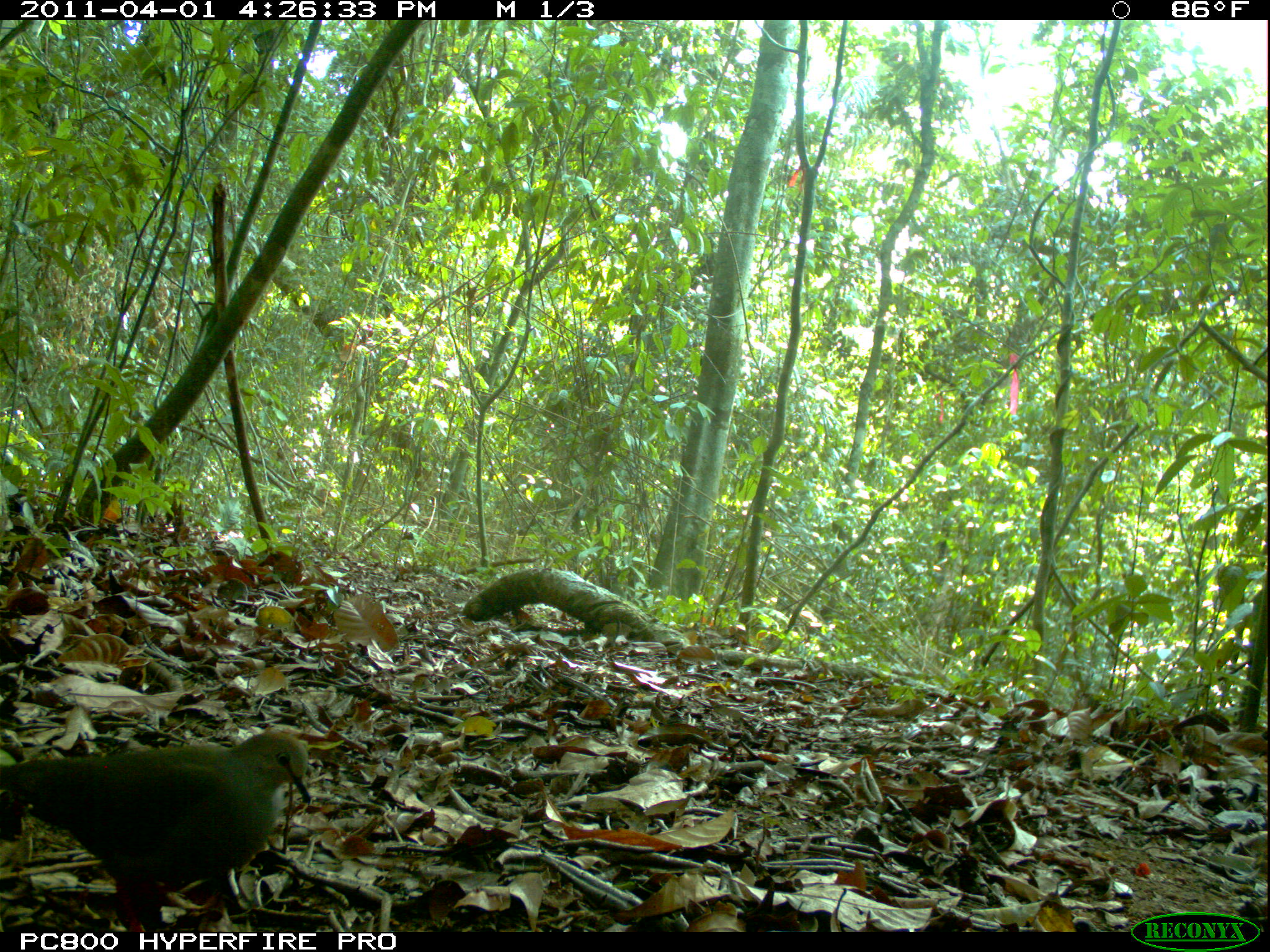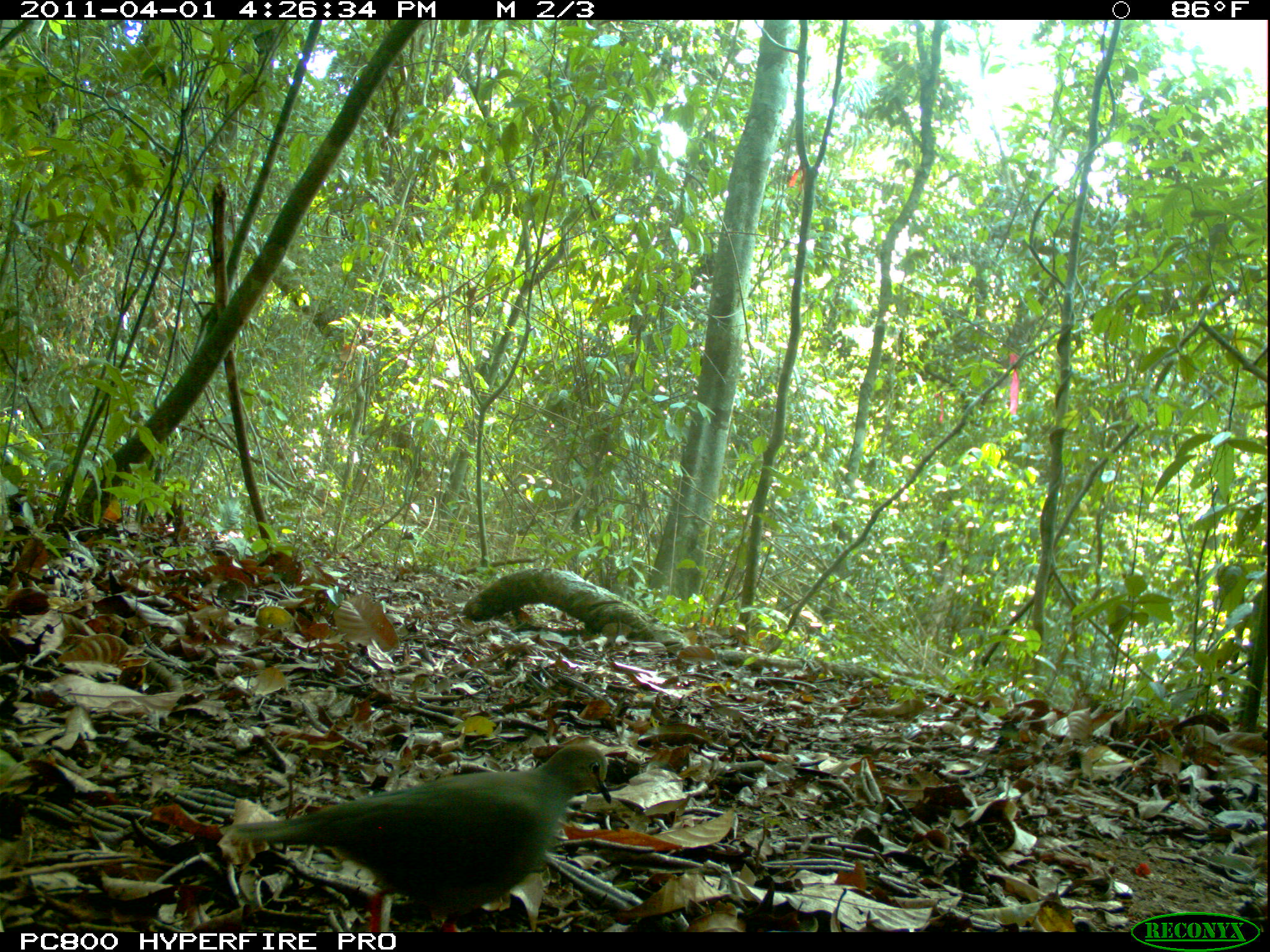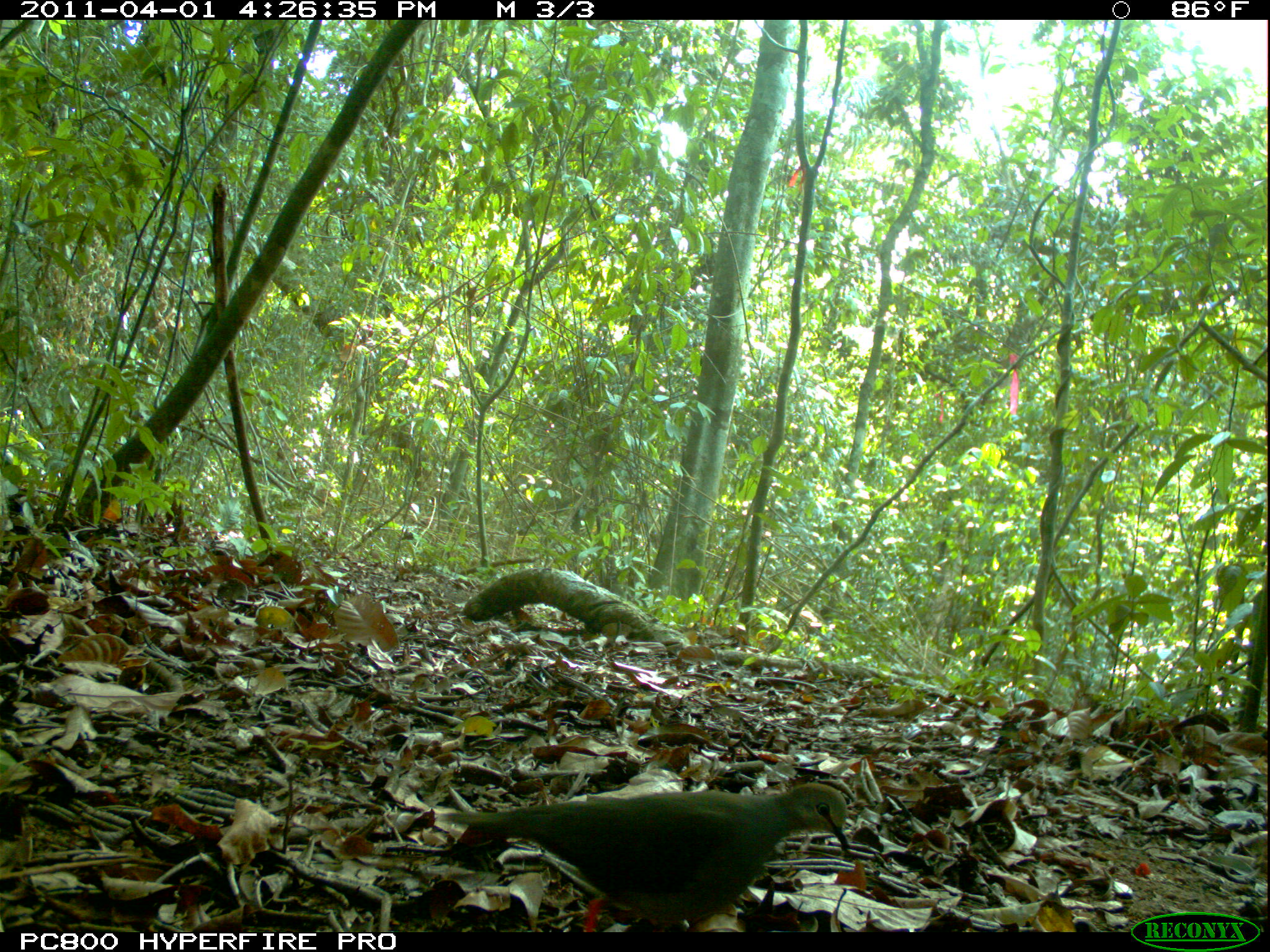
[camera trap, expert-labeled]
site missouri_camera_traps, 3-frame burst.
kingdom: Animalia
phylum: Chordata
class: Aves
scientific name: Aves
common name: bird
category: bird spec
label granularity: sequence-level